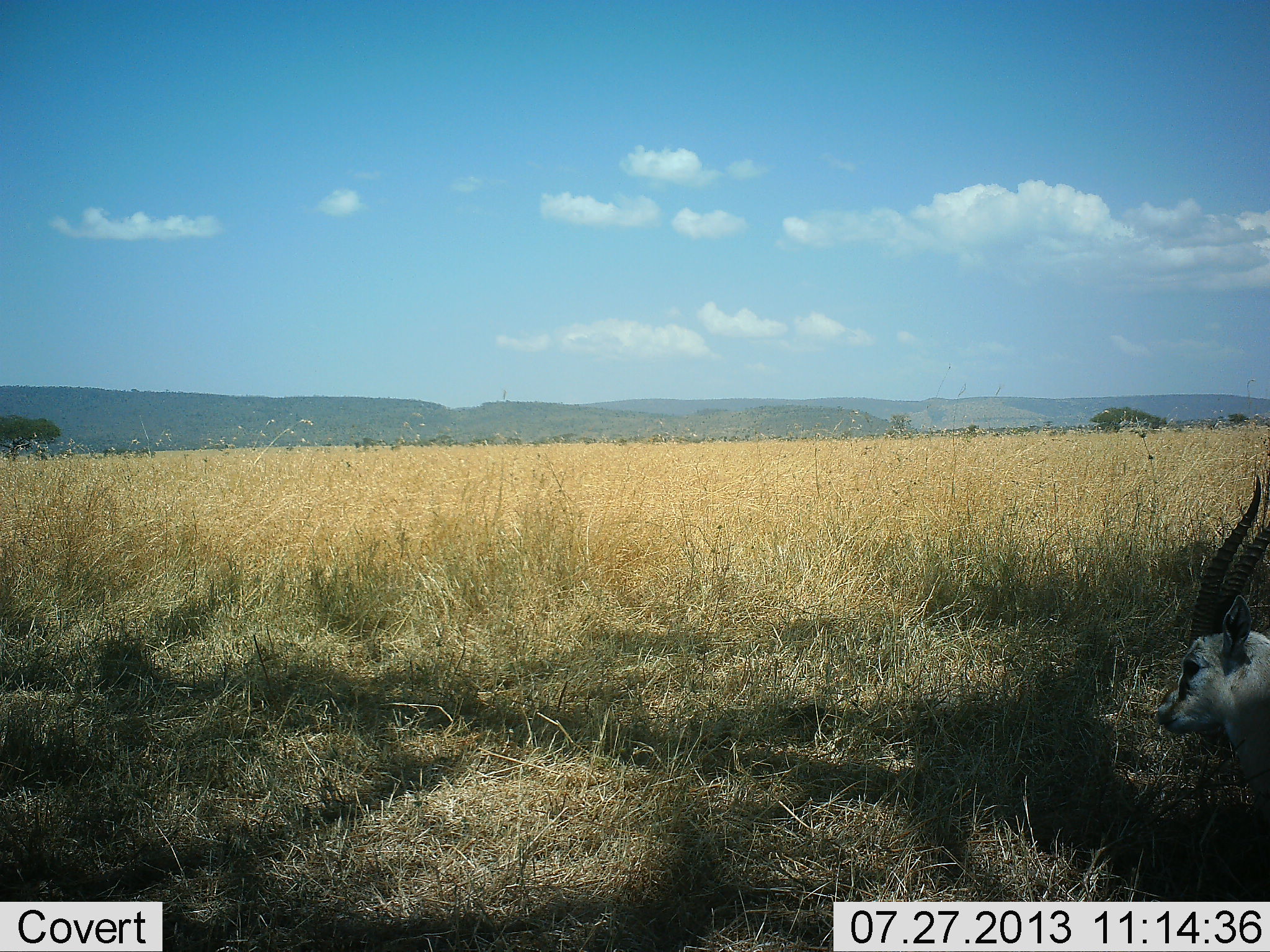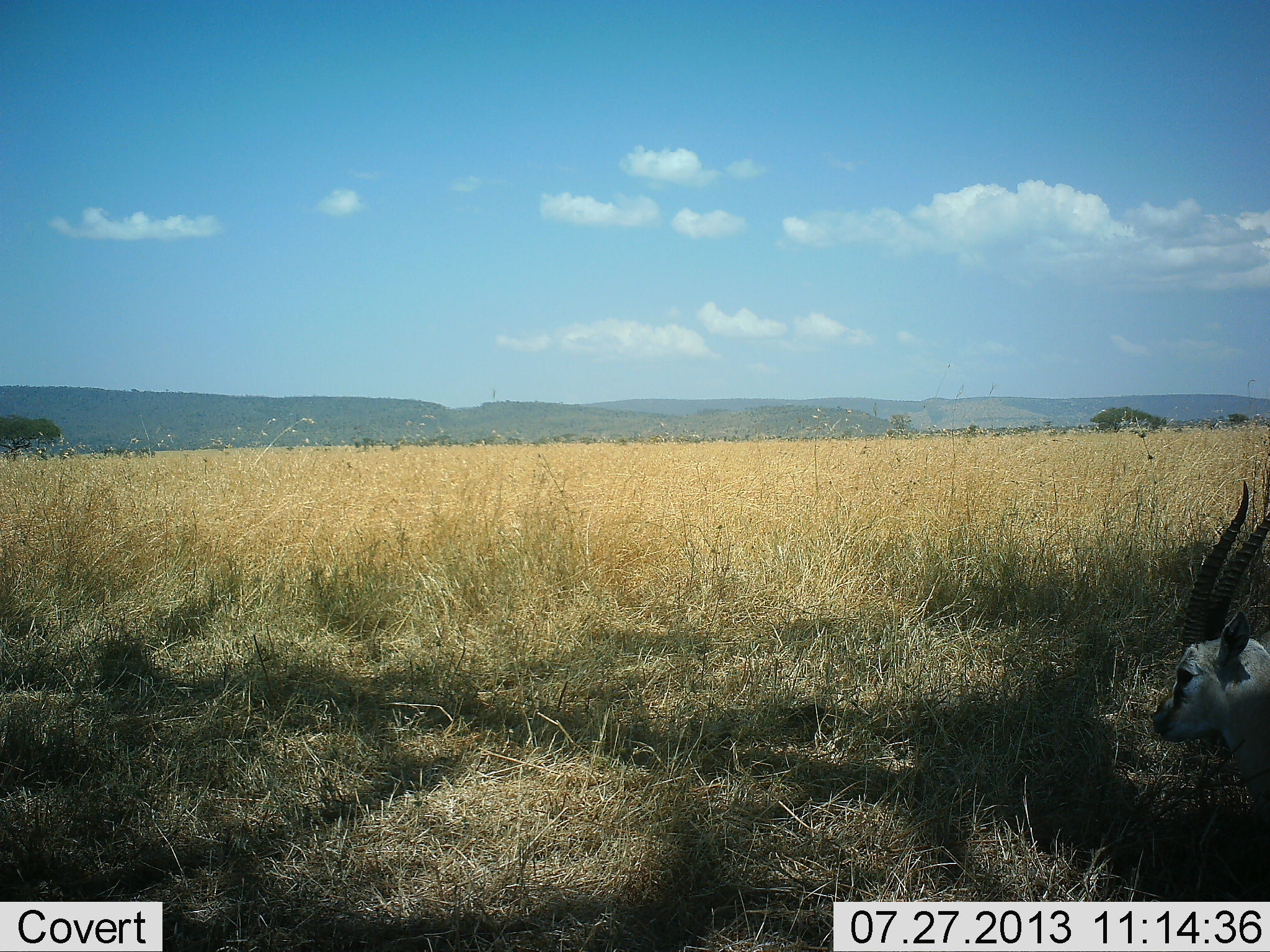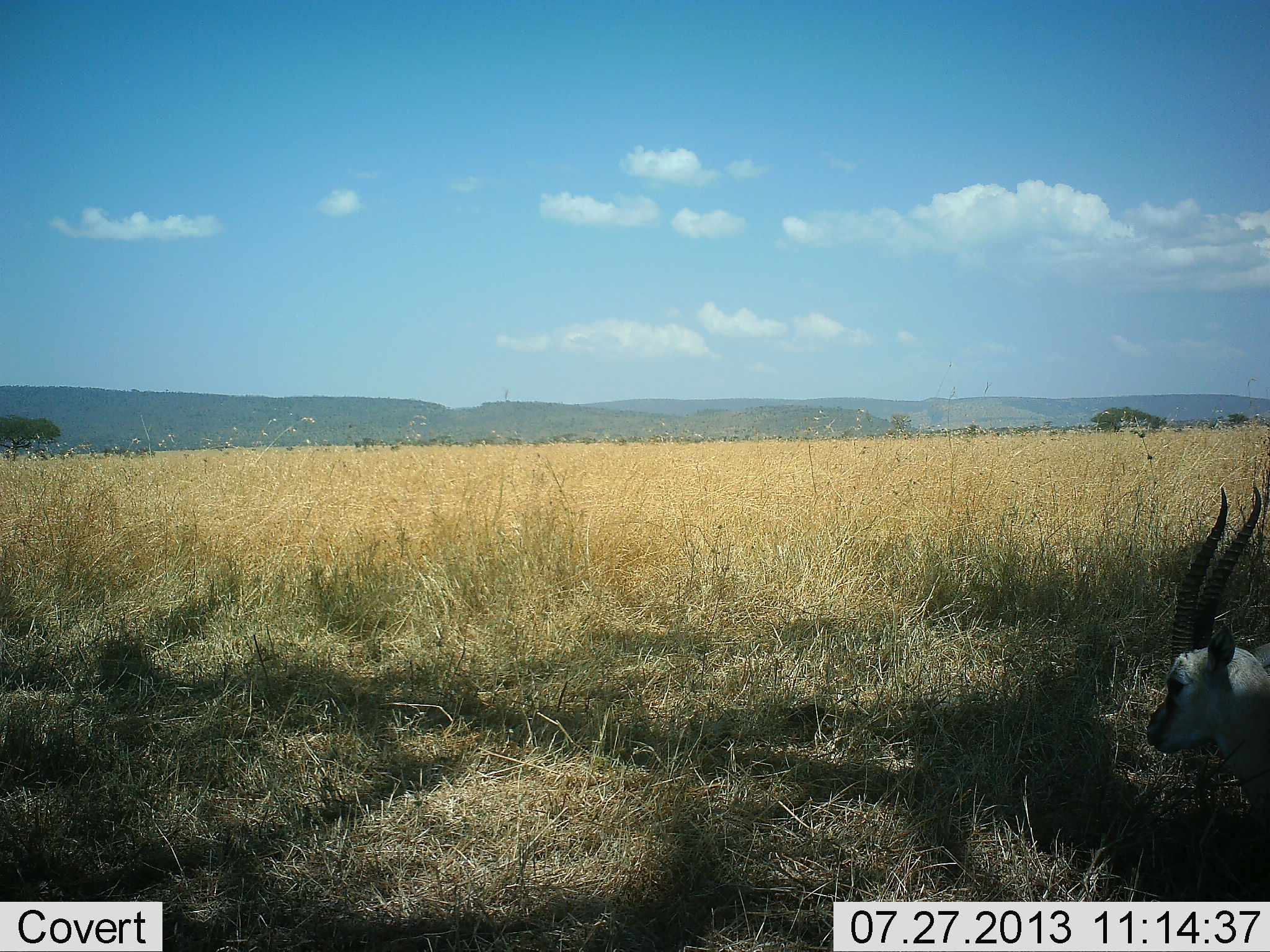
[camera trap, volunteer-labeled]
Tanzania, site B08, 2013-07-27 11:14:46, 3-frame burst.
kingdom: Animalia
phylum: Chordata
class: Mammalia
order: Artiodactyla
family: Bovidae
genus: Eudorcas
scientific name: Eudorcas thomsonii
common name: thomson's gazelle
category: gazellethomsons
Gazellethomsons (thomson's gazelle) (Eudorcas thomsonii), count 1. Behavior (volunteer vote fractions): standing 36%, resting 57%, moving 7%, interacting 0%. Young present (vote fraction): 0%. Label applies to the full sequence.